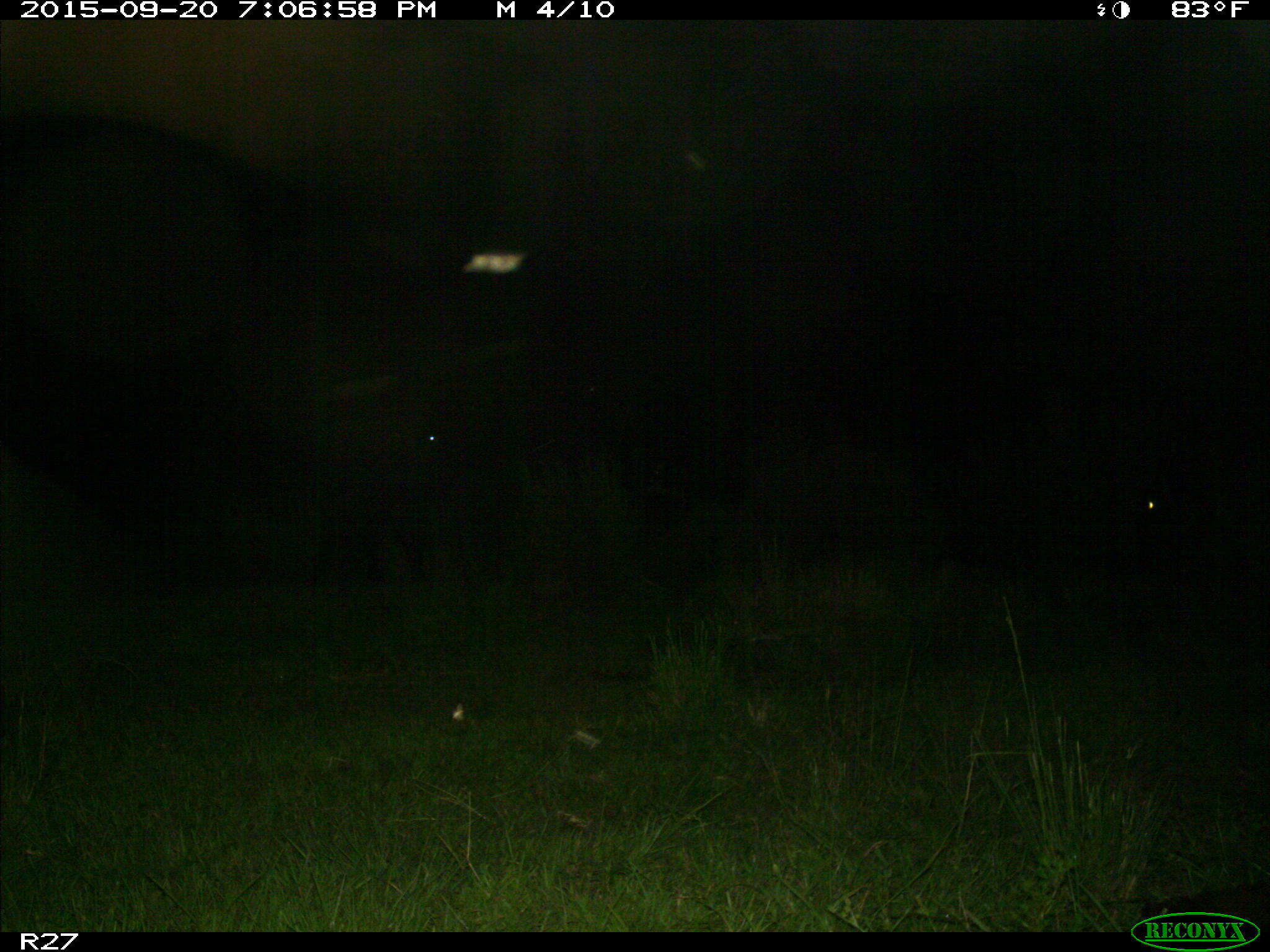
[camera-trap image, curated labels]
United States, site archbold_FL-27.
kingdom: Animalia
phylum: Chordata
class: Mammalia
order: Artiodactyla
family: Bovidae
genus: Bos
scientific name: Bos taurus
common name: domestic cow